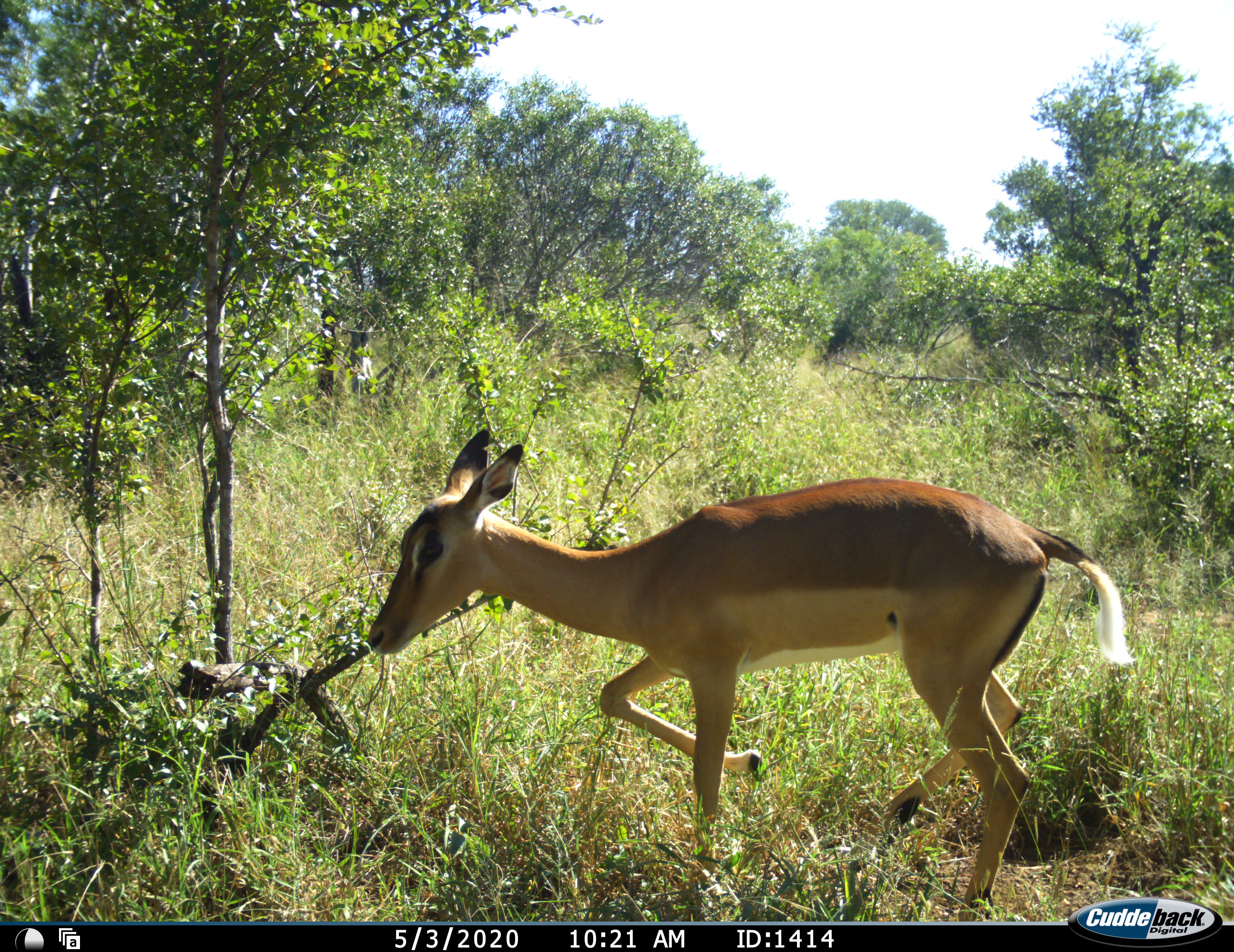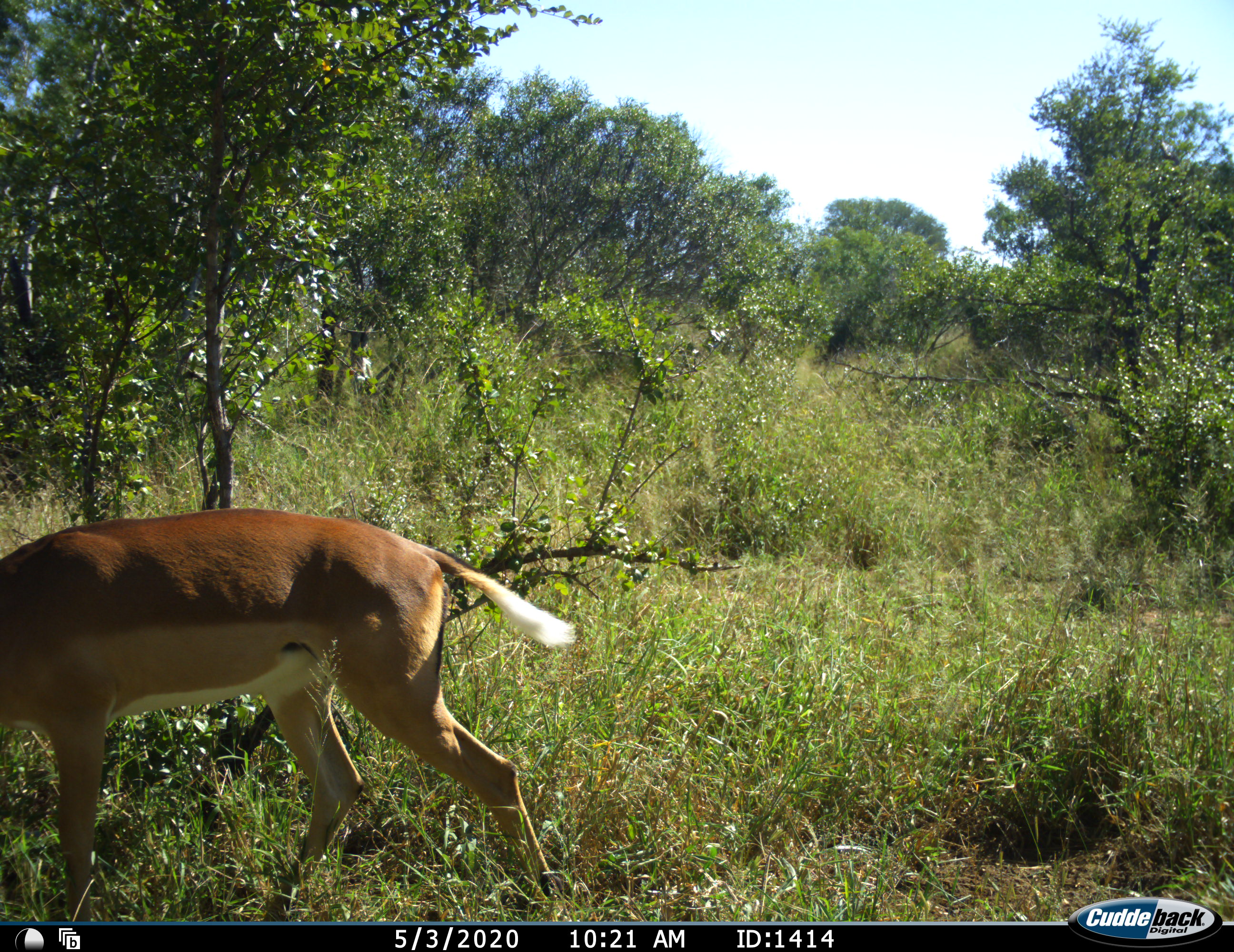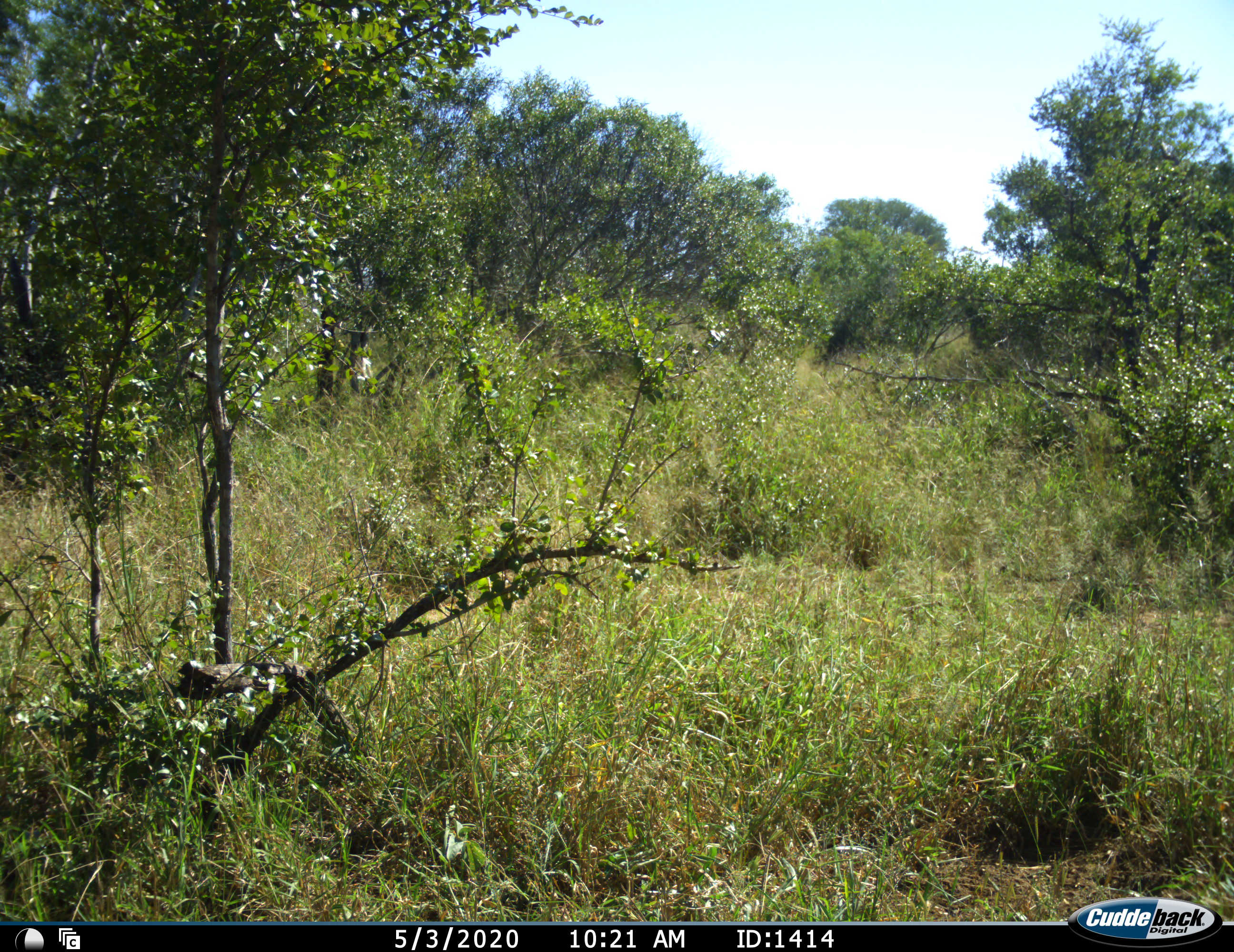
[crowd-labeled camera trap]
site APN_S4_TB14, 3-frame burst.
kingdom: Animalia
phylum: Chordata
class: Mammalia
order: Artiodactyla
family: Bovidae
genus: Aepyceros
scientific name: Aepyceros melampus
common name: impala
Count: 1.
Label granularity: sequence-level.